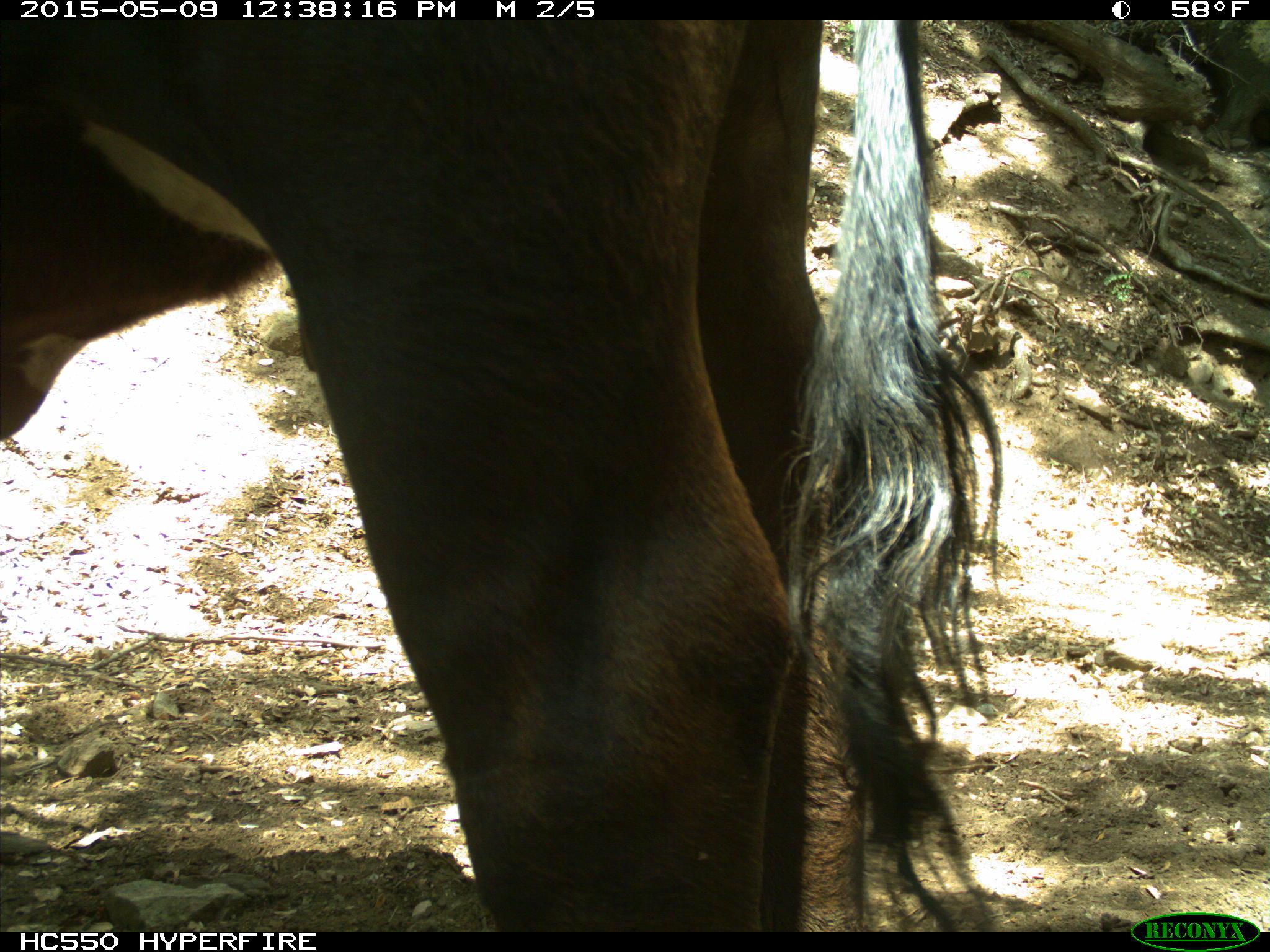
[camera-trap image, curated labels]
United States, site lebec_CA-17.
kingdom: Animalia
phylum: Chordata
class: Mammalia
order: Artiodactyla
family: Bovidae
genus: Bos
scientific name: Bos taurus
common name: domestic cow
Bos taurus (domestic cow).